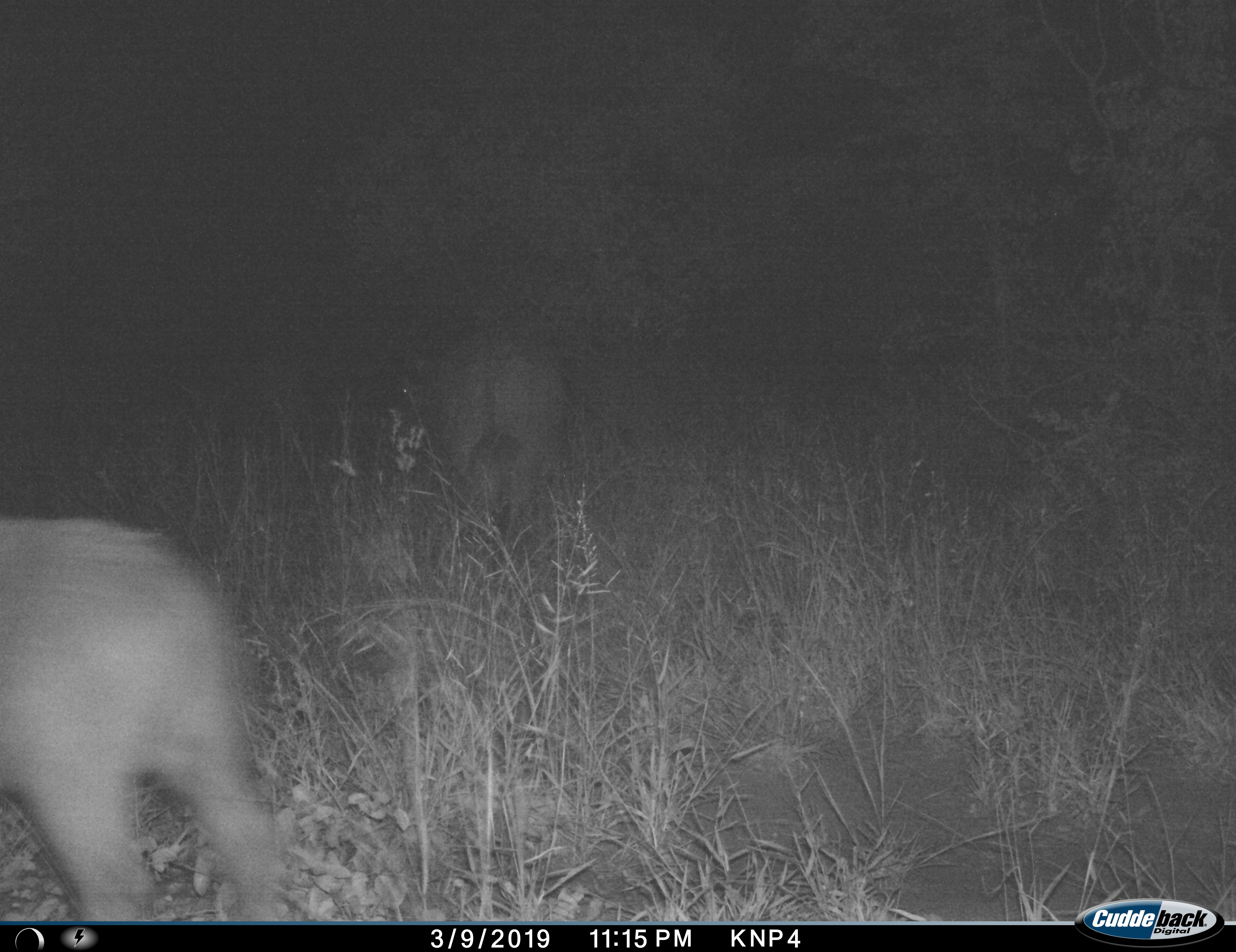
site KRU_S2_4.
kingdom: Animalia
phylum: Chordata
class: Mammalia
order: Artiodactyla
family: Bovidae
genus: Syncerus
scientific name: Syncerus caffer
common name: african buffalo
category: buffalo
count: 2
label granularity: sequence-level